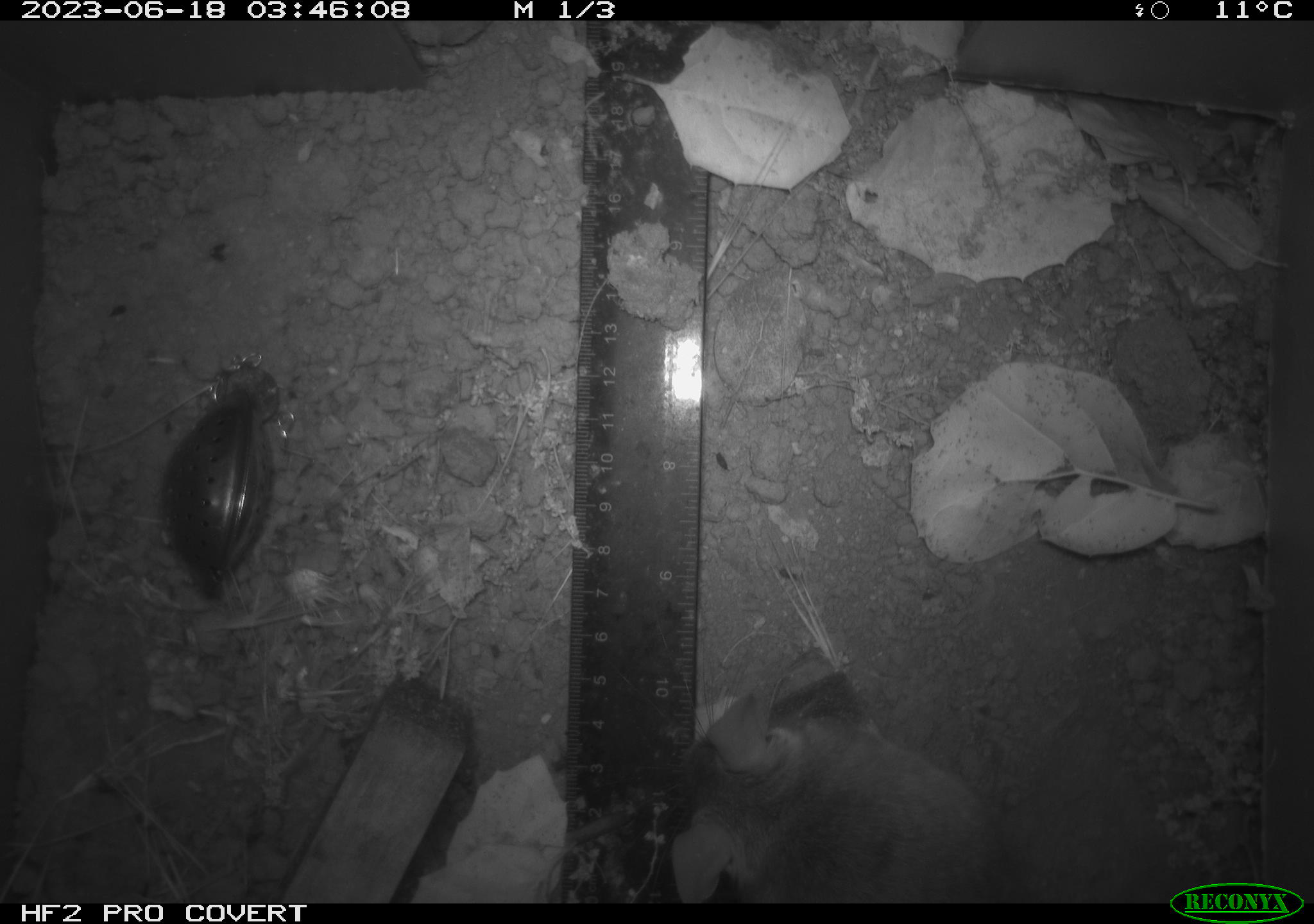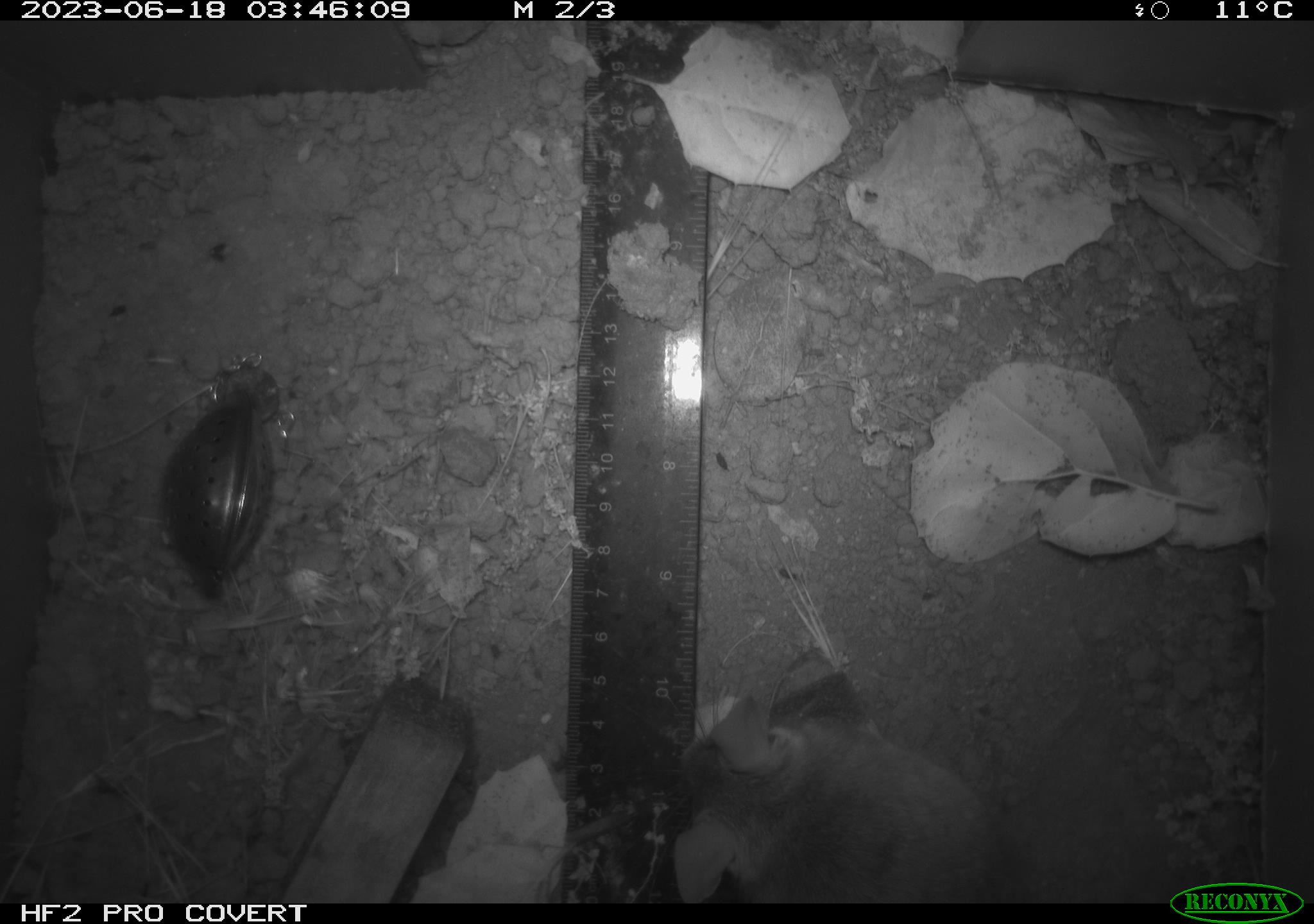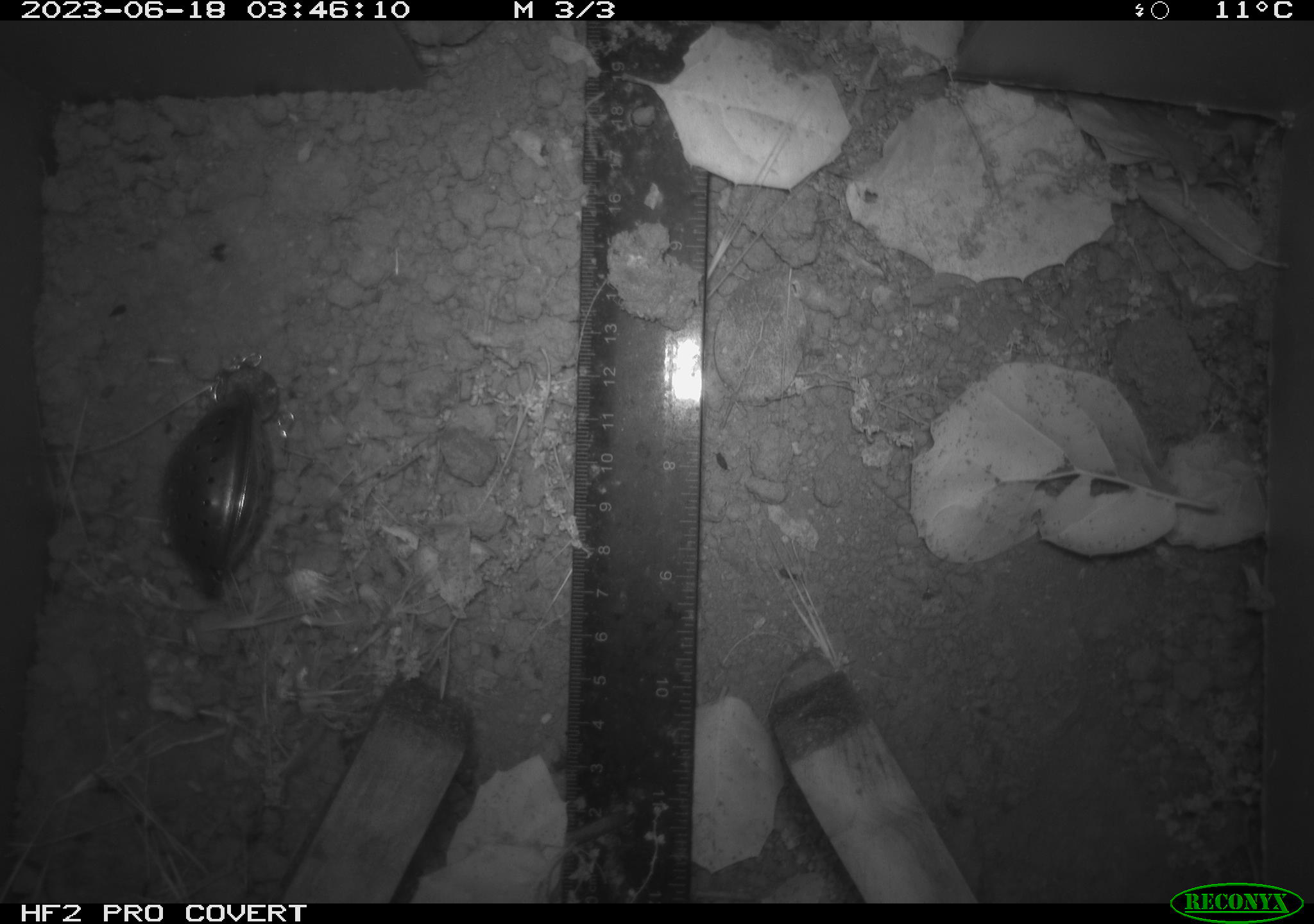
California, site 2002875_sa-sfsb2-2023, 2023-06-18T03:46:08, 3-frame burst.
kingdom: Animalia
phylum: Chordata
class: Mammalia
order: Rodentia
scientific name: Rodentia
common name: mouse species